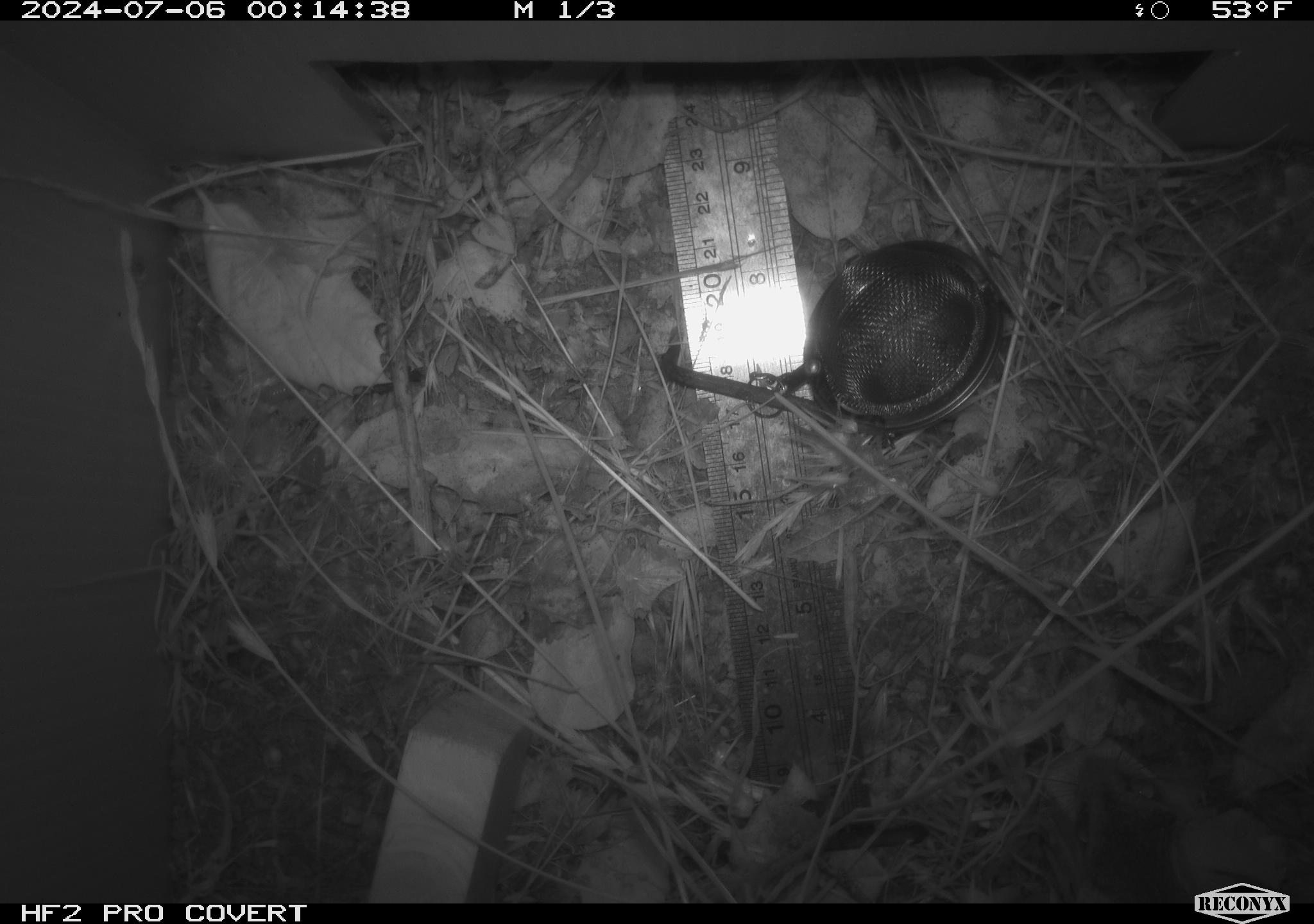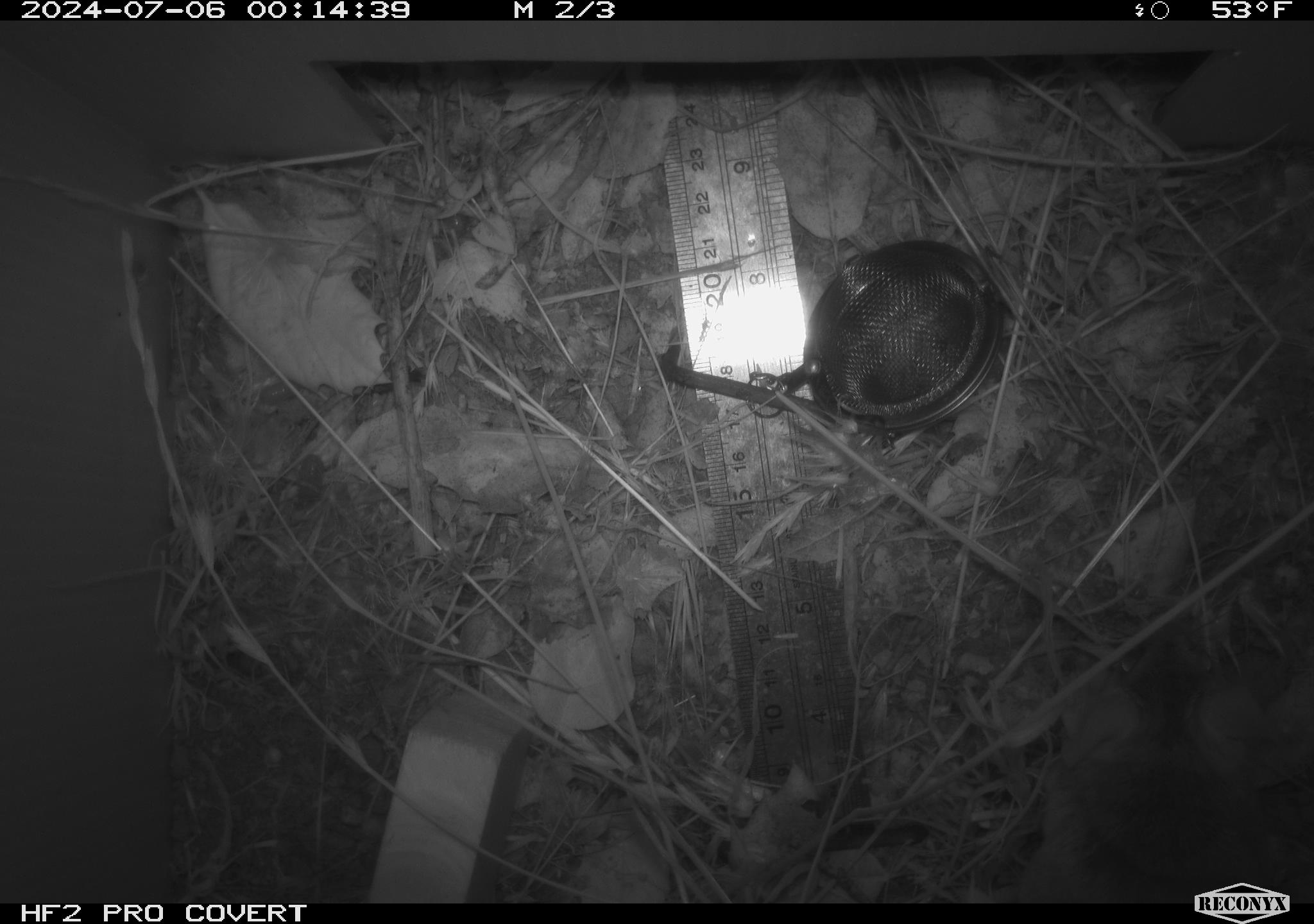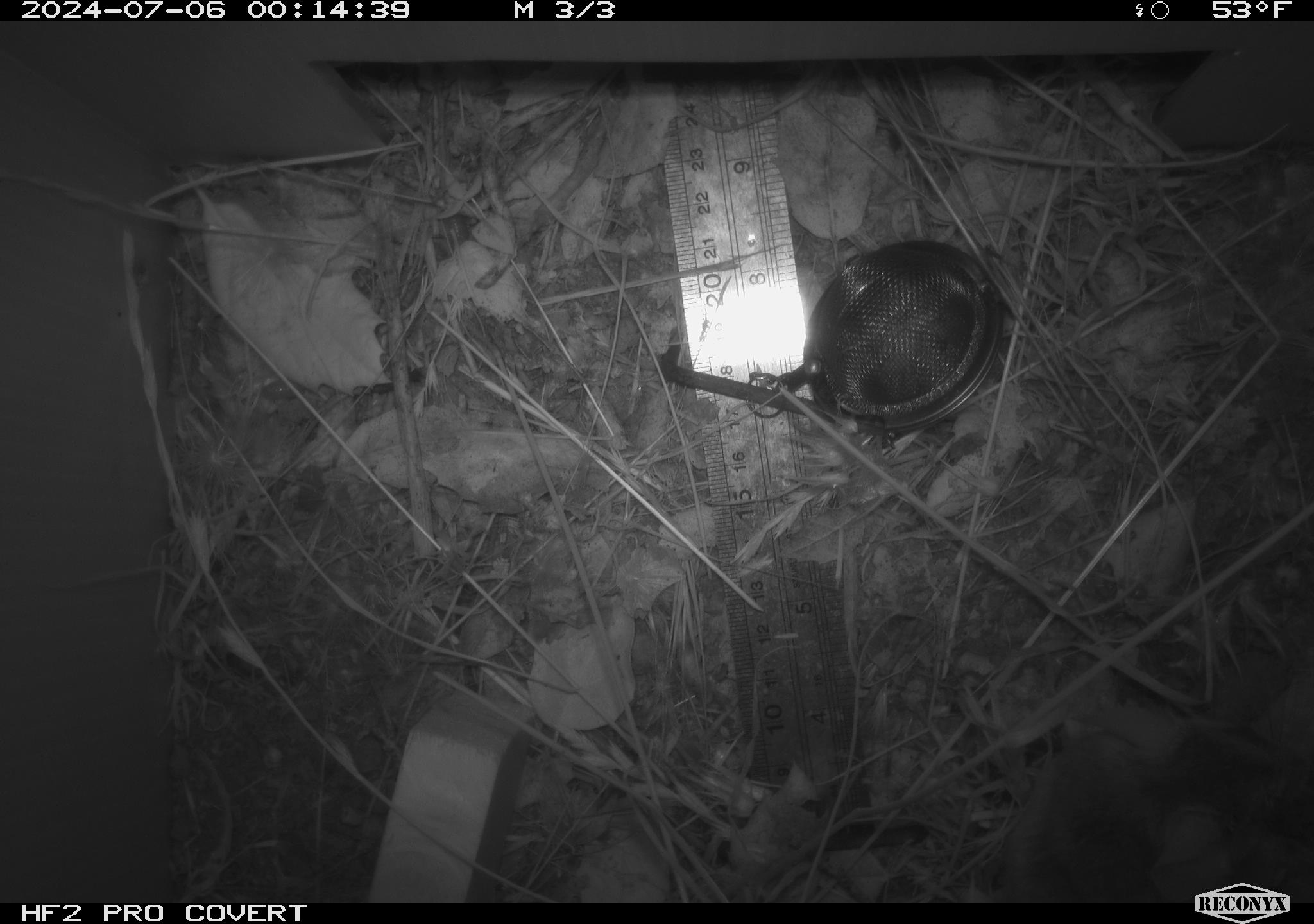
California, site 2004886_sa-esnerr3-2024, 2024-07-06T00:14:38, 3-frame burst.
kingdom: Animalia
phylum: Chordata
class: Mammalia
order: Rodentia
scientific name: Rodentia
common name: rodent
Rodent (Rodentia).